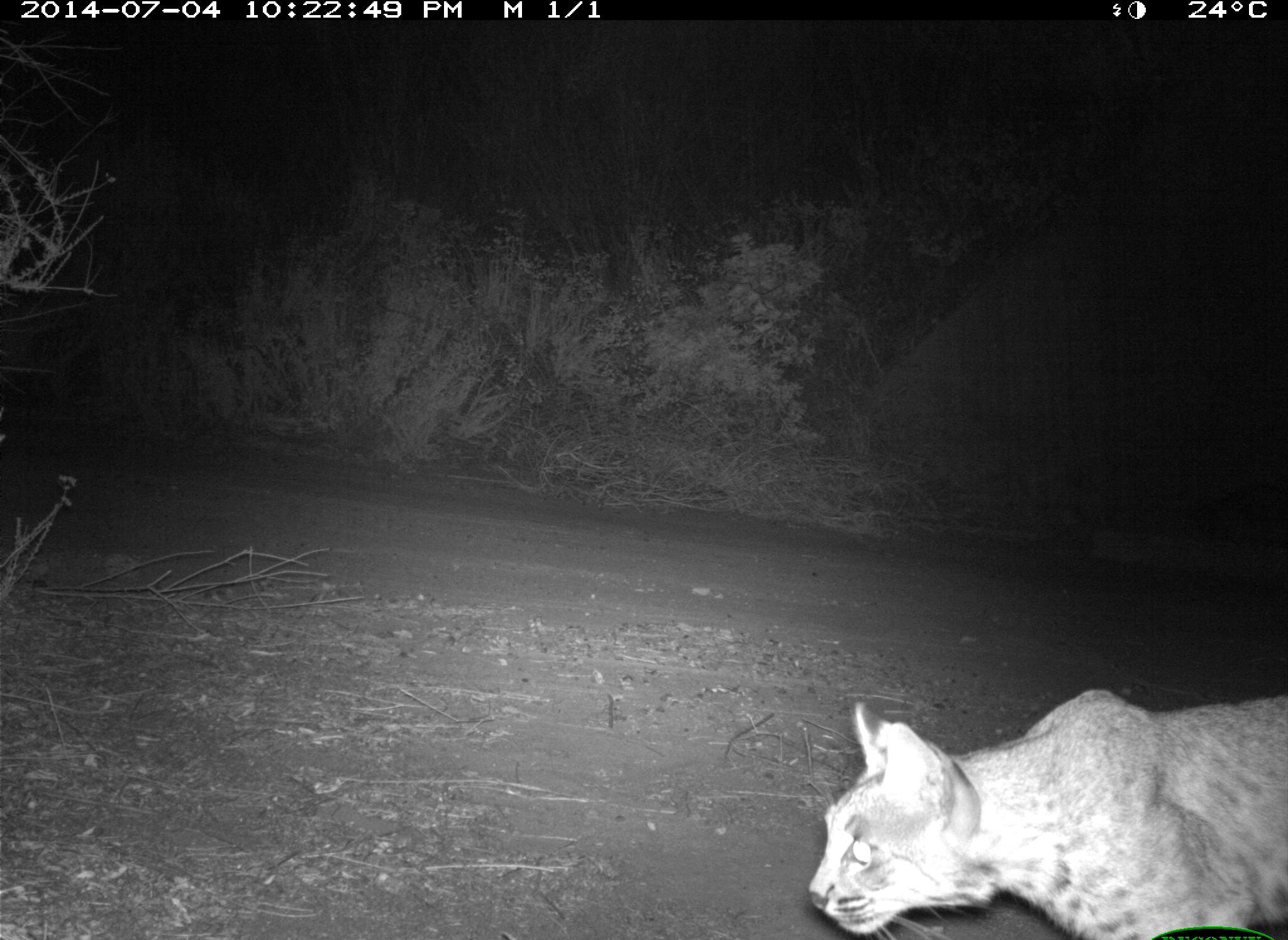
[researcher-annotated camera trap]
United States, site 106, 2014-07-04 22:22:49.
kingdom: Animalia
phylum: Chordata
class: Mammalia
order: Carnivora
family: Felidae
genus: Lynx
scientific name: Lynx rufus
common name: bobcat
Bobcat (Lynx rufus).